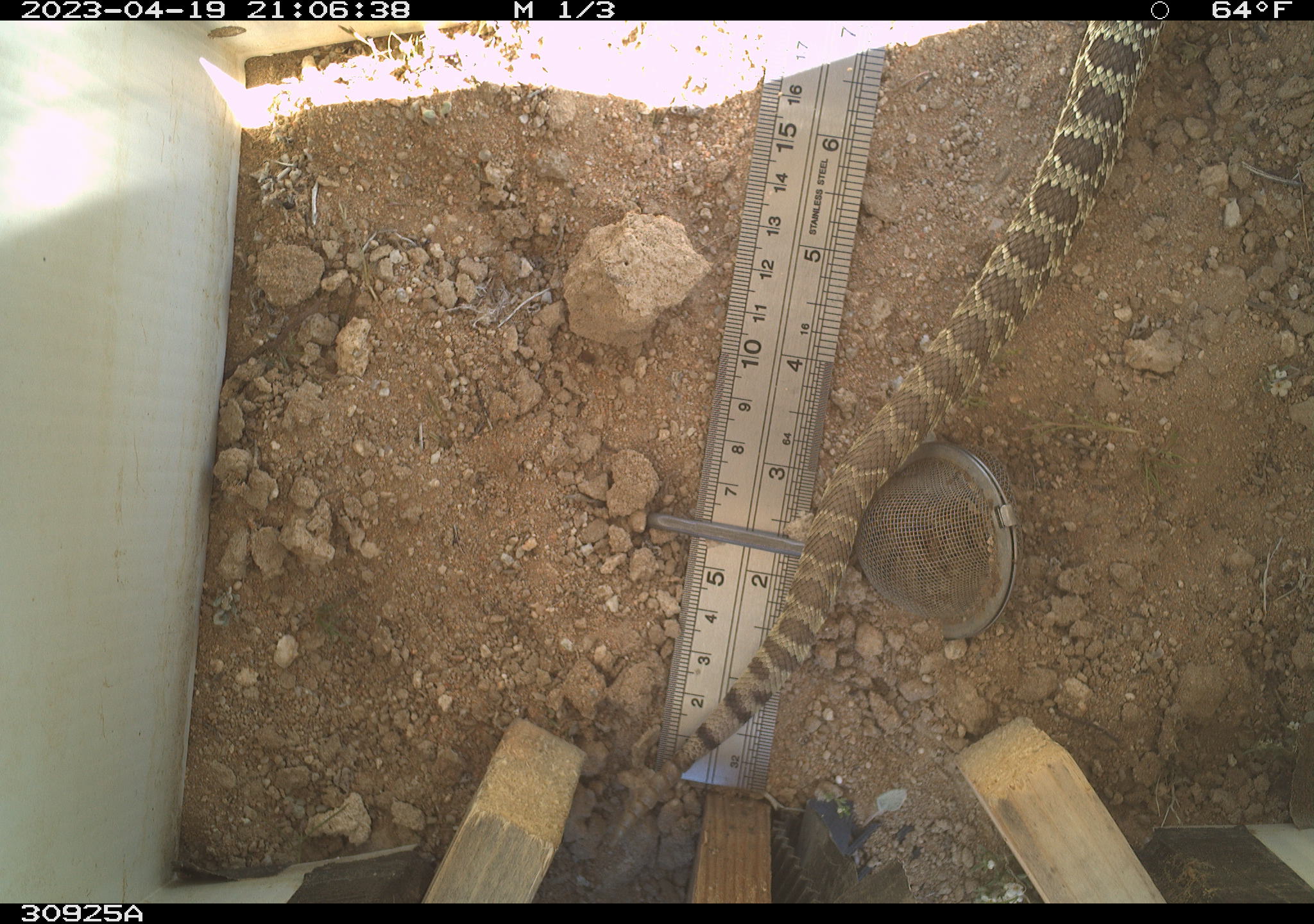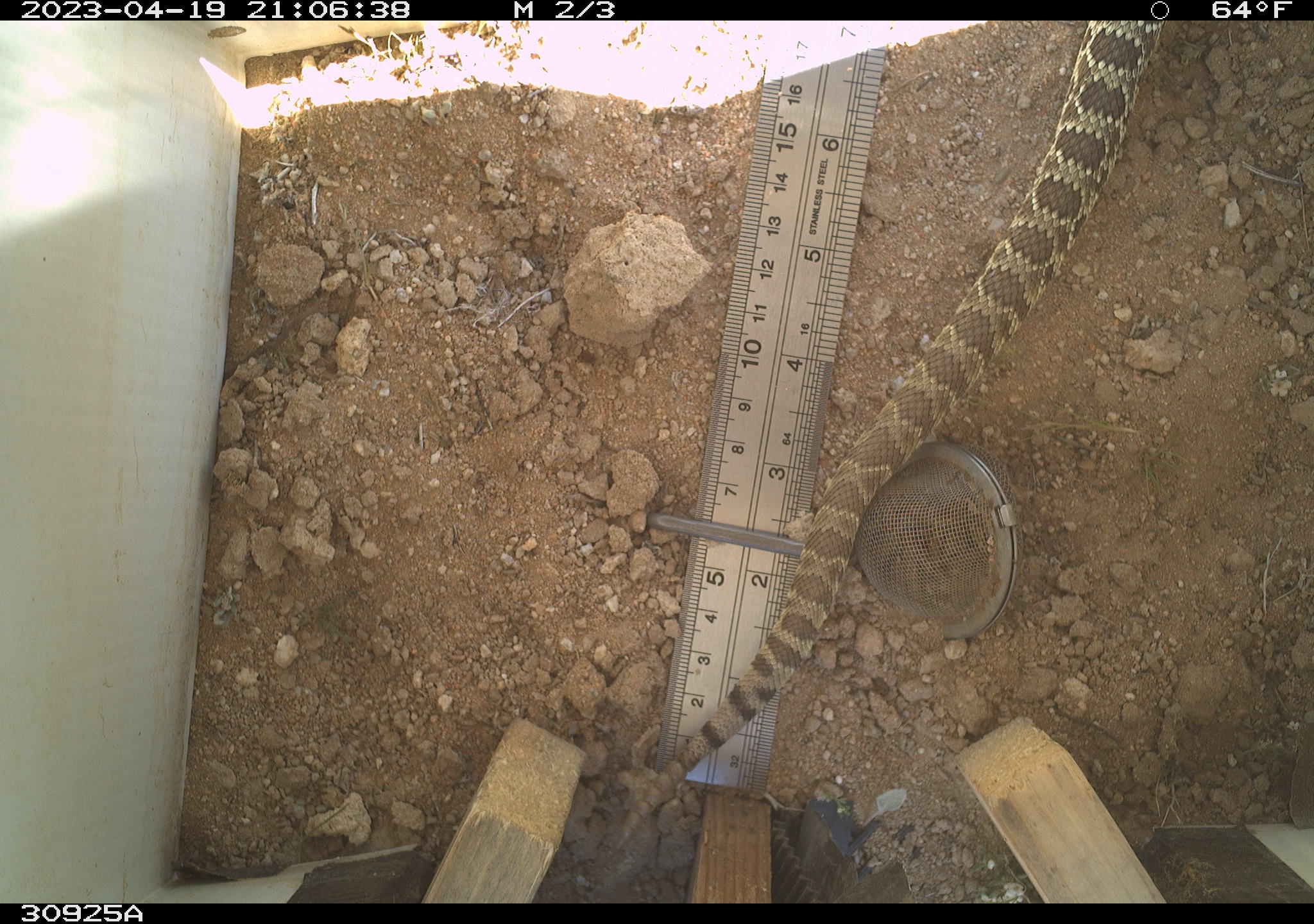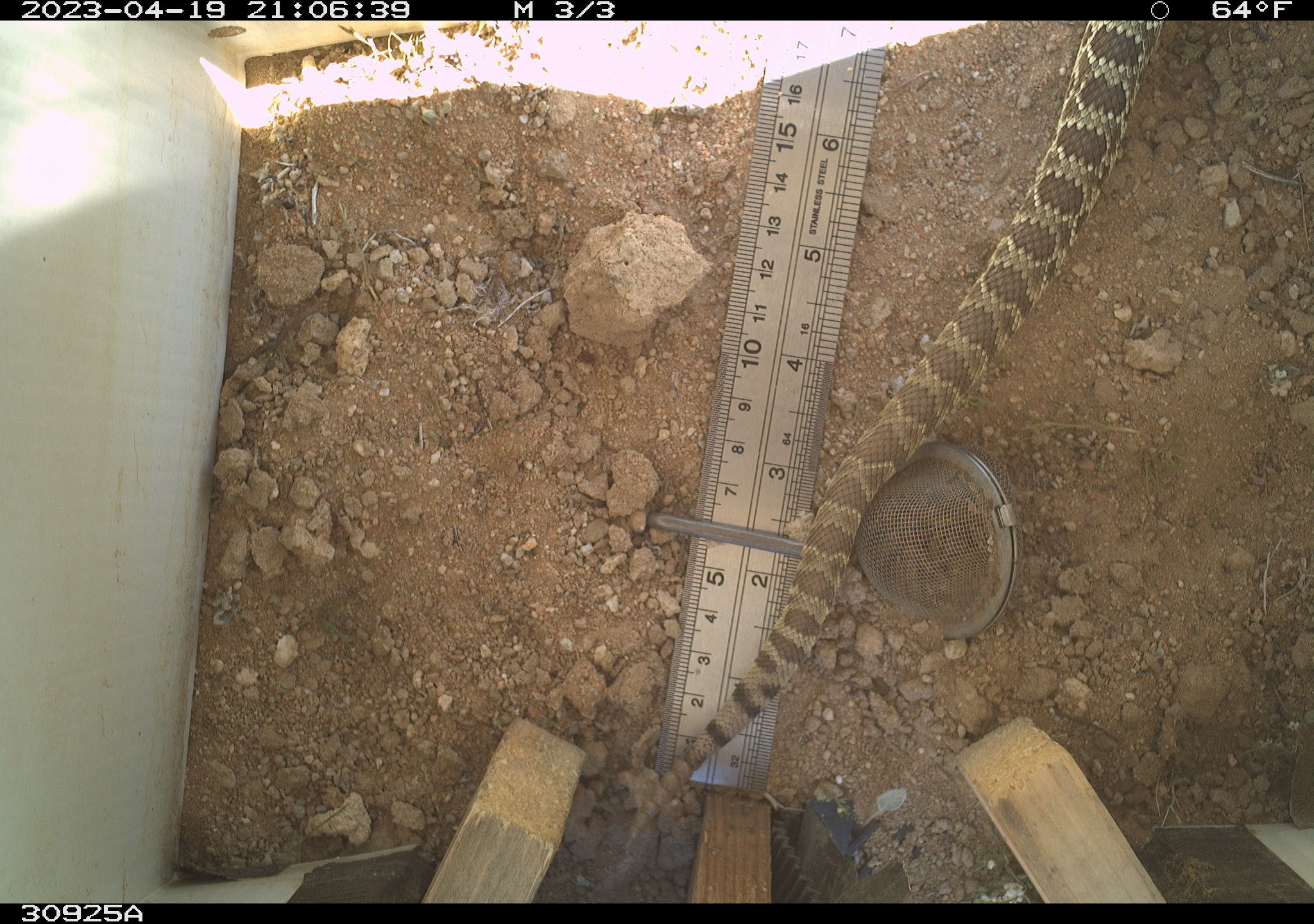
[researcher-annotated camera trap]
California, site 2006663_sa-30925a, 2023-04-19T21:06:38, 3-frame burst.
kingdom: Animalia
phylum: Chordata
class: Reptilia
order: Squamata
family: Viperidae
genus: Crotalus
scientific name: Crotalus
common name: rattlers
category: crotalus species